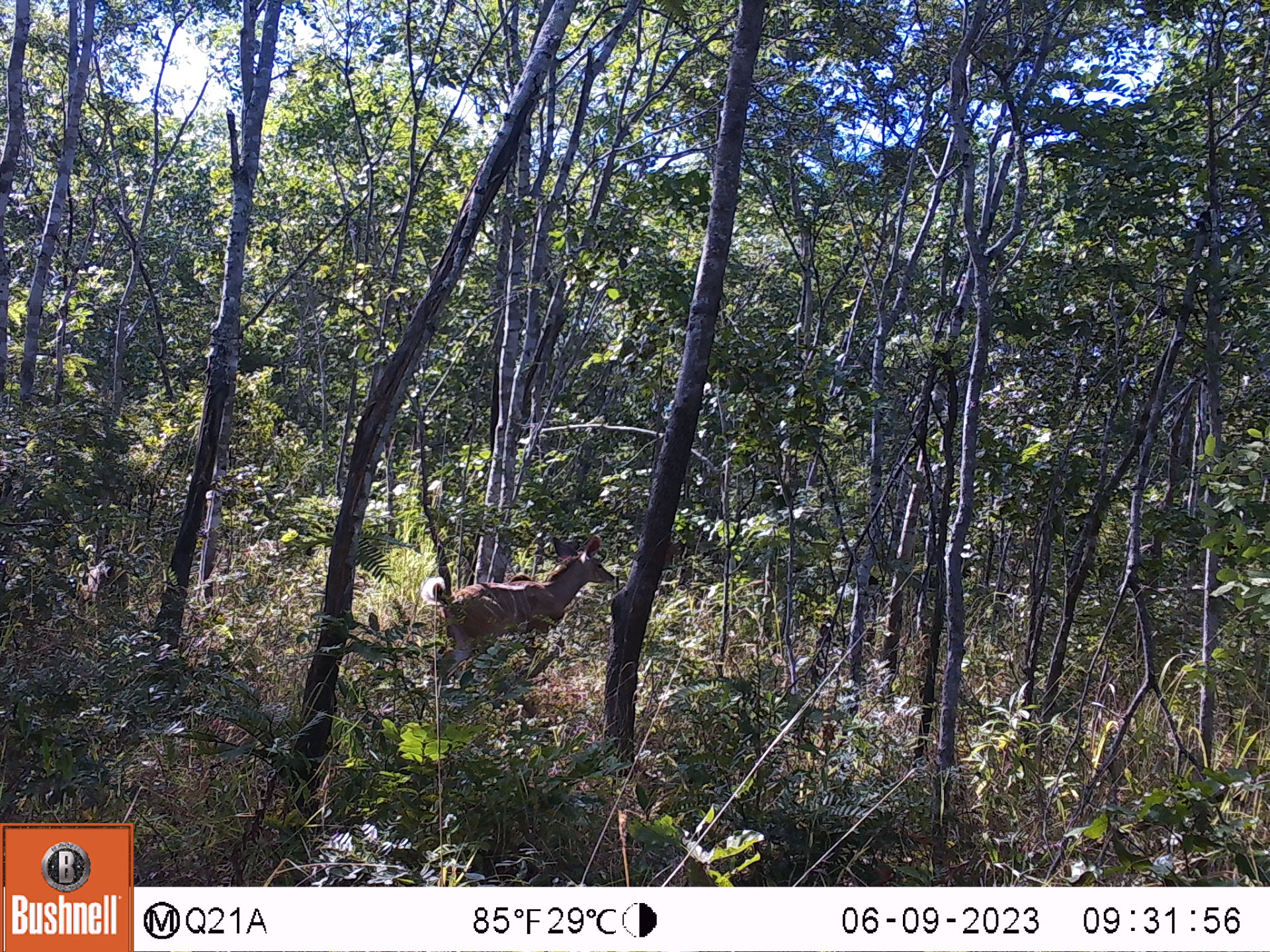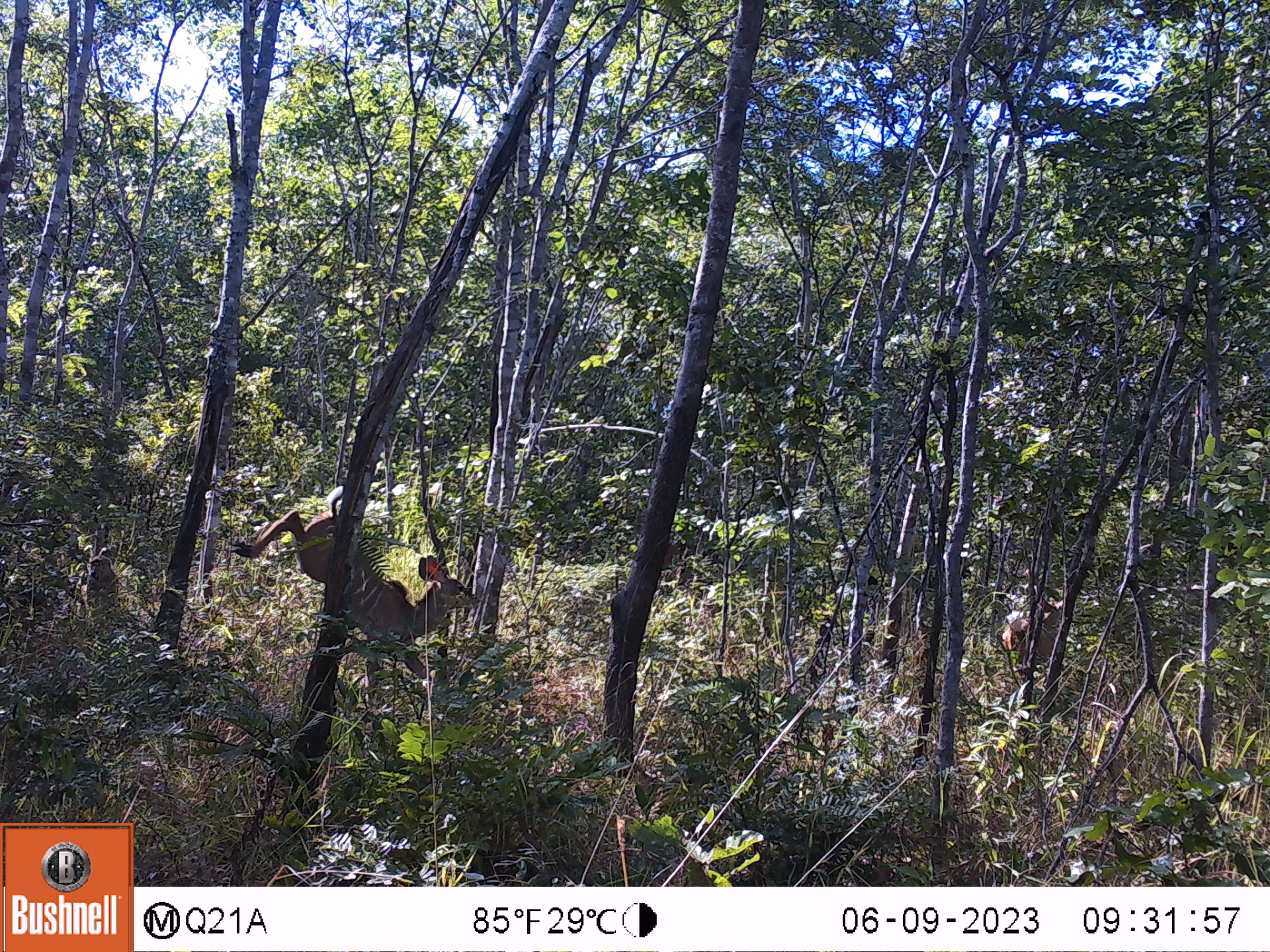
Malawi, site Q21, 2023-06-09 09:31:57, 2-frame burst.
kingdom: Animalia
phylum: Chordata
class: Mammalia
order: Artiodactyla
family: Bovidae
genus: Tragelaphus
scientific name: Tragelaphus strepsiceros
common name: greater kudu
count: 1